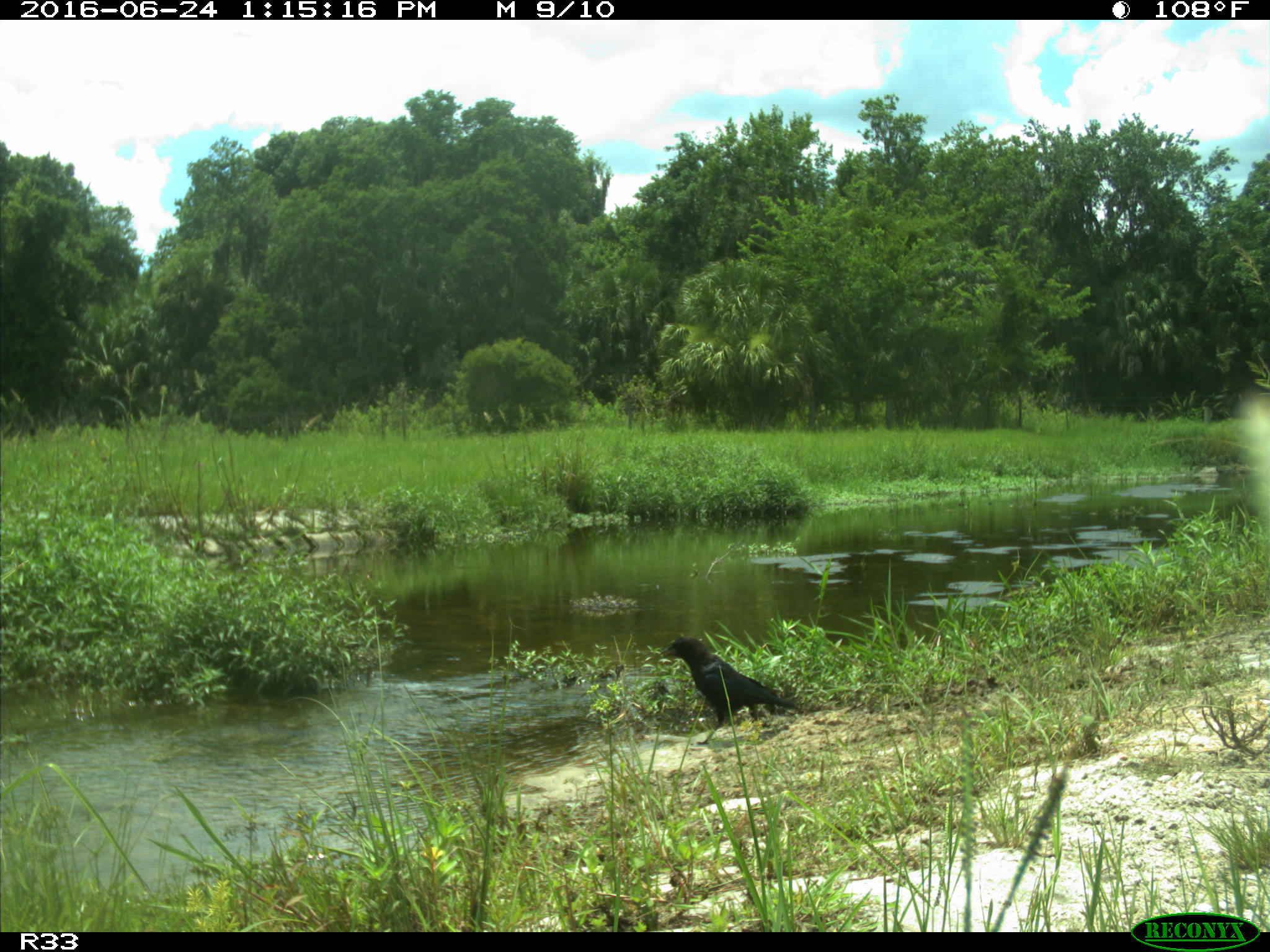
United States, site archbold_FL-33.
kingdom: Animalia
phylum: Chordata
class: Aves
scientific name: Aves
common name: birds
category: unidentified bird